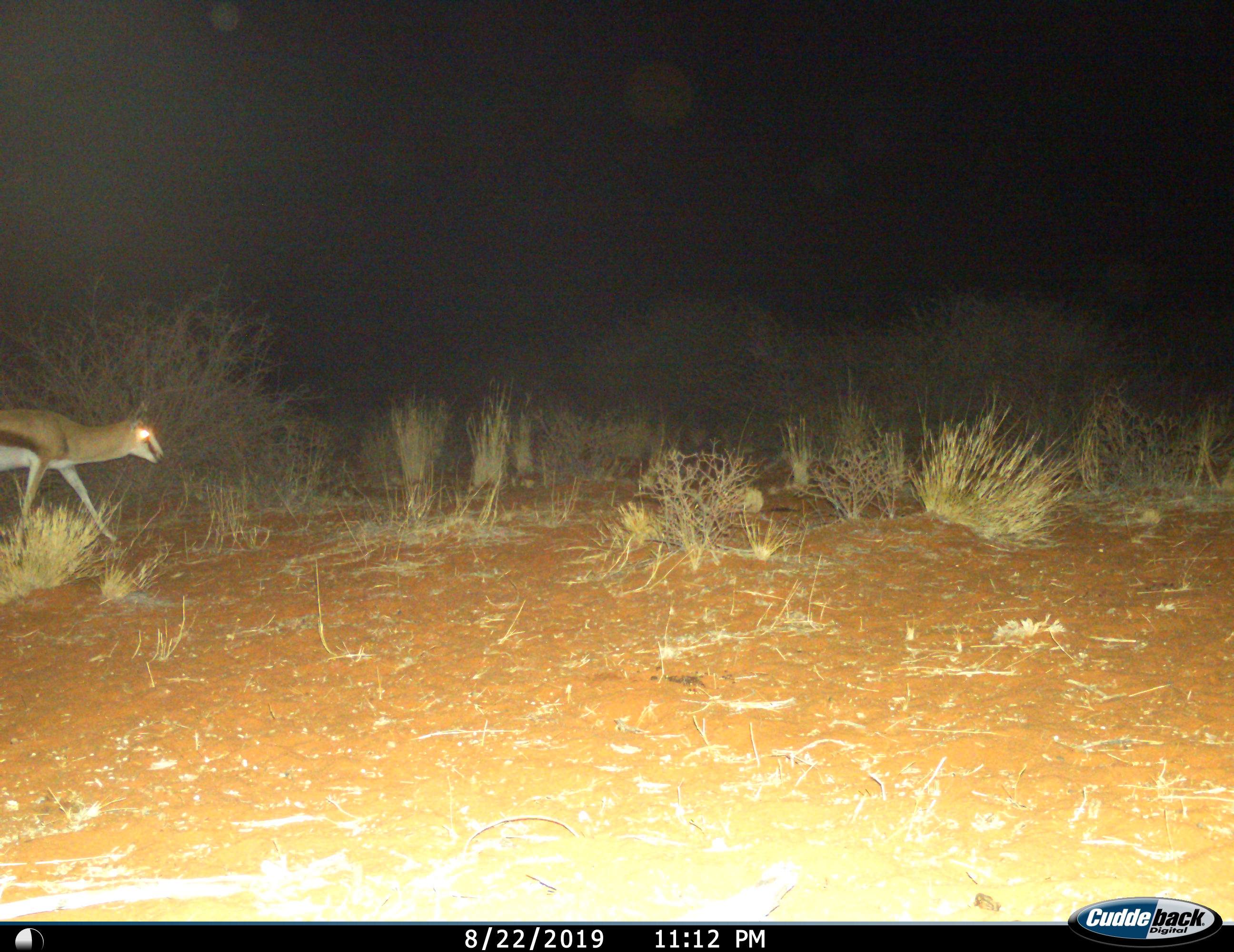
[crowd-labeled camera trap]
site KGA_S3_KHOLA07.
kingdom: Animalia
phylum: Chordata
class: Mammalia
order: Artiodactyla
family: Bovidae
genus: Antidorcas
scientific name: Antidorcas marsupialis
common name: springbok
Springbok (Antidorcas marsupialis), count 1. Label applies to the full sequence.